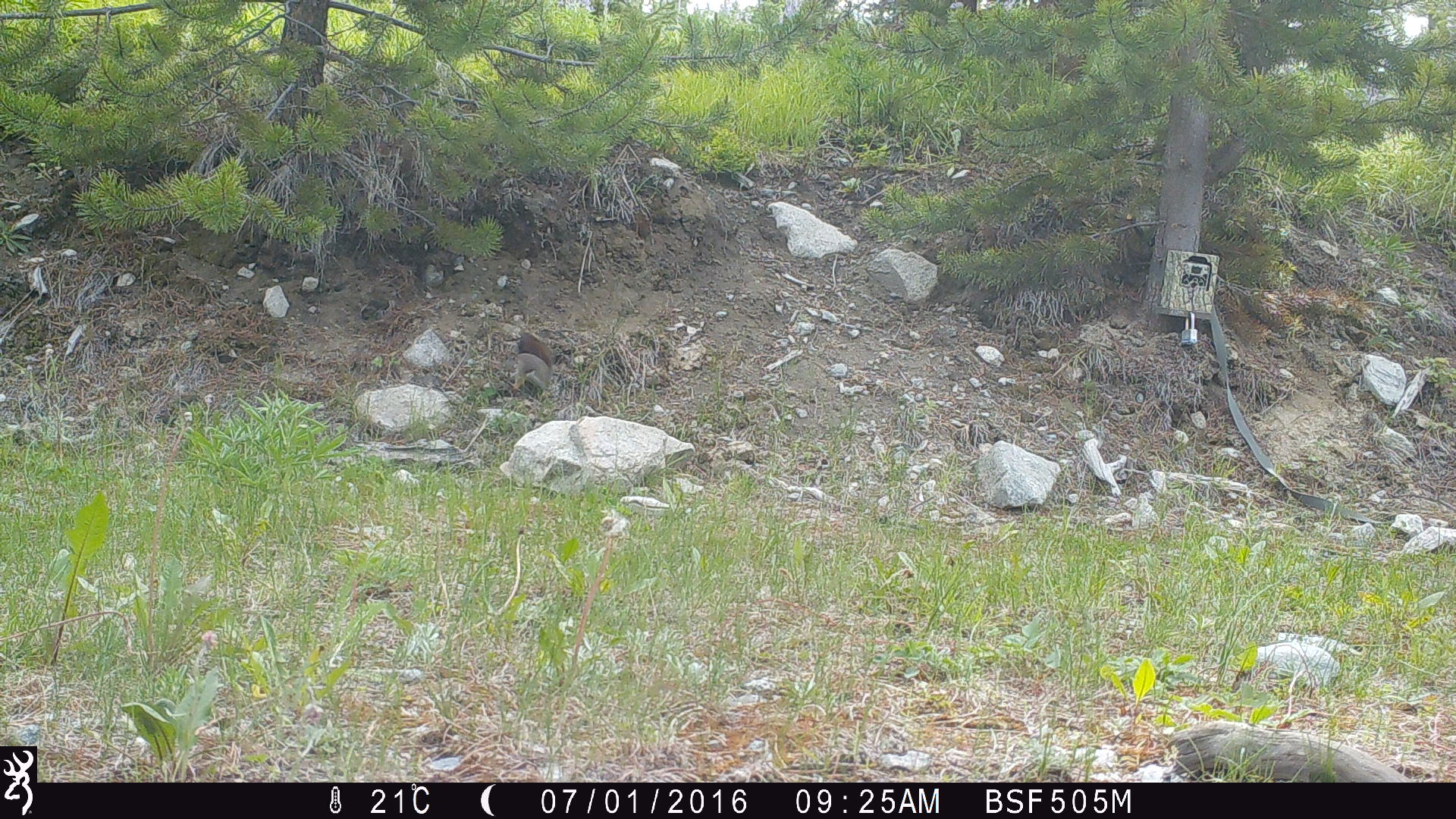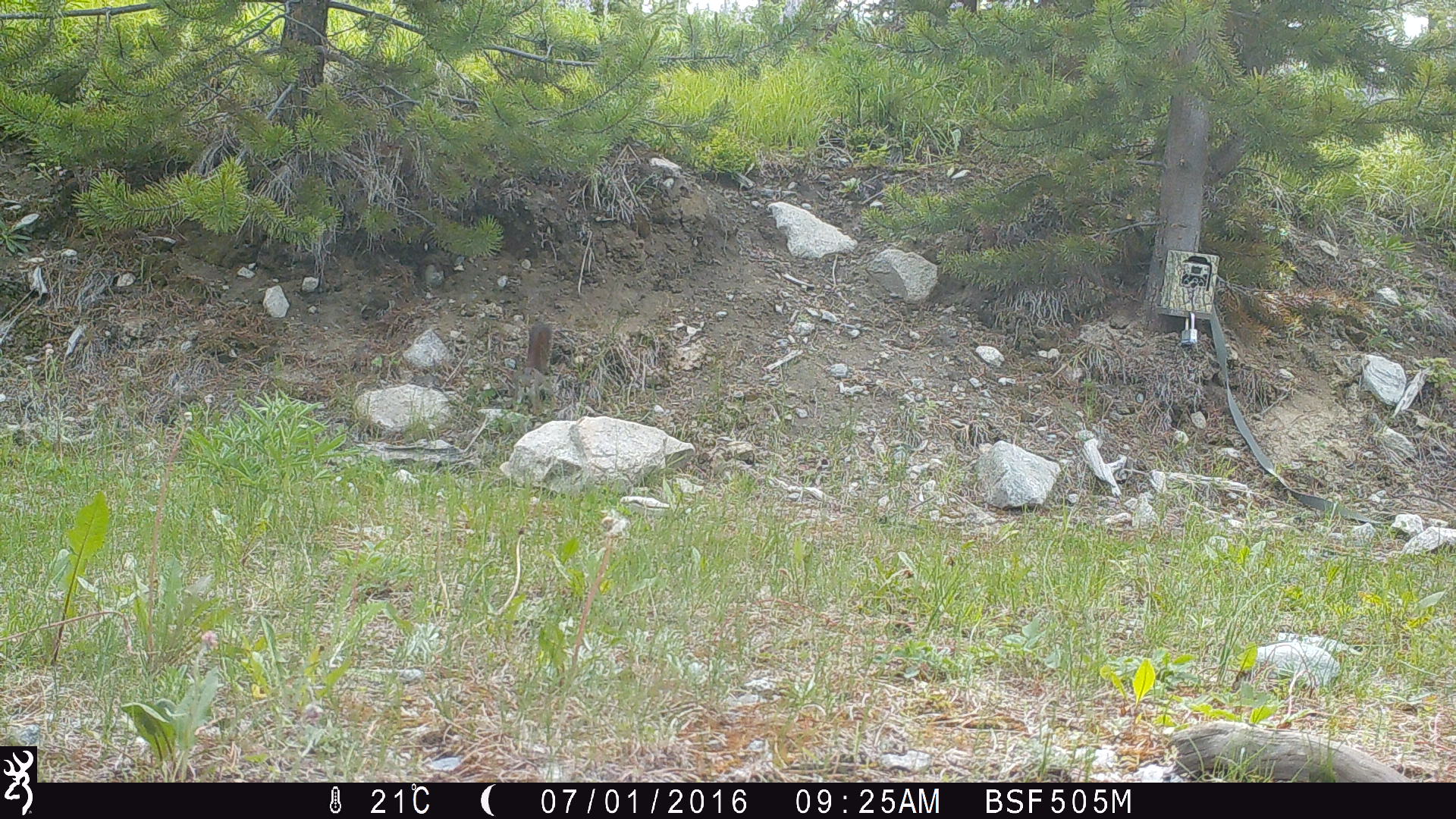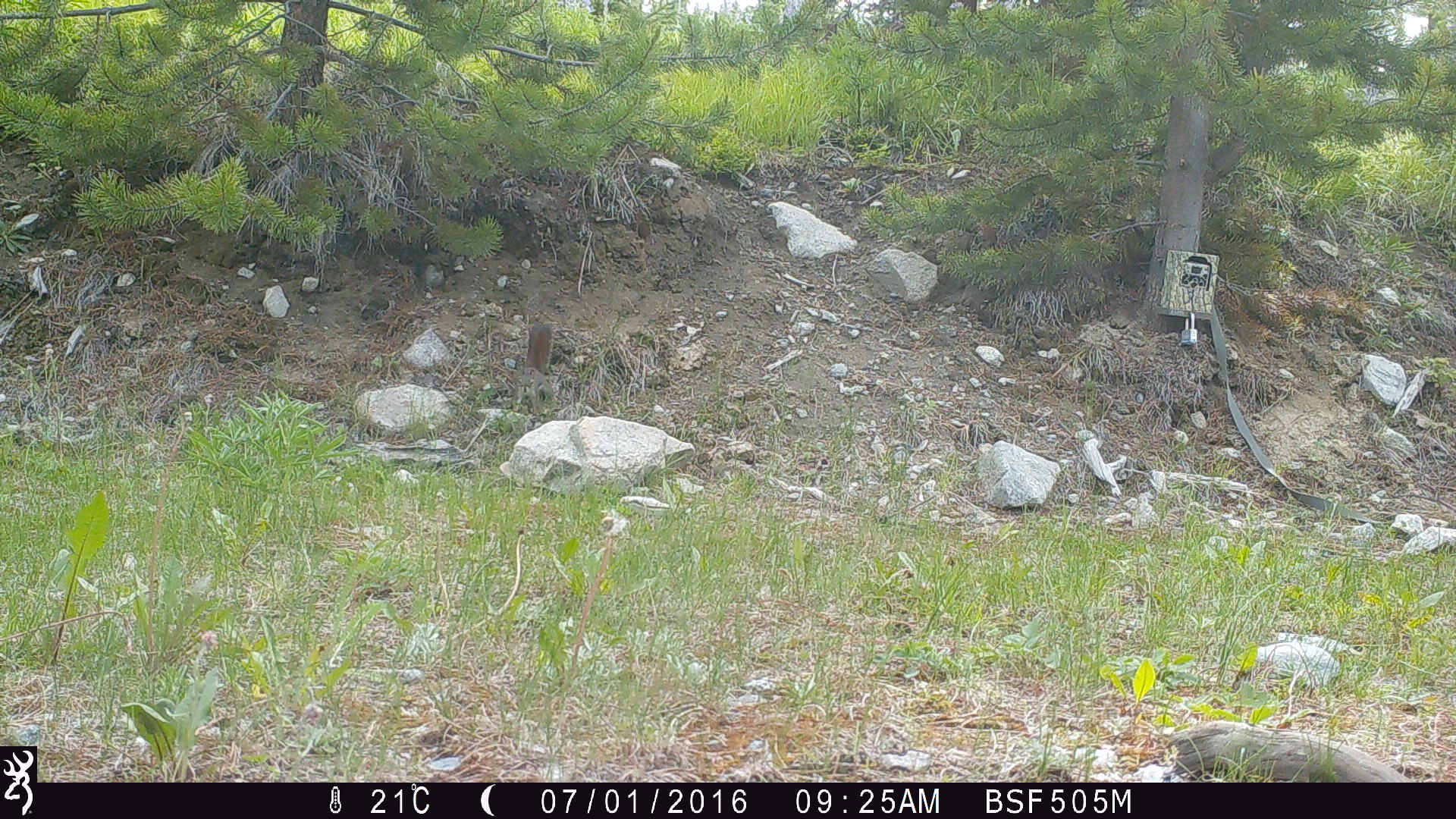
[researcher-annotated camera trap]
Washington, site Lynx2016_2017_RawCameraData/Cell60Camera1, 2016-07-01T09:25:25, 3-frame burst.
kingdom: Animalia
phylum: Chordata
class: Mammalia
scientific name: Mammalia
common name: small mammal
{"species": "small mammal (Mammalia)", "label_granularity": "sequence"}